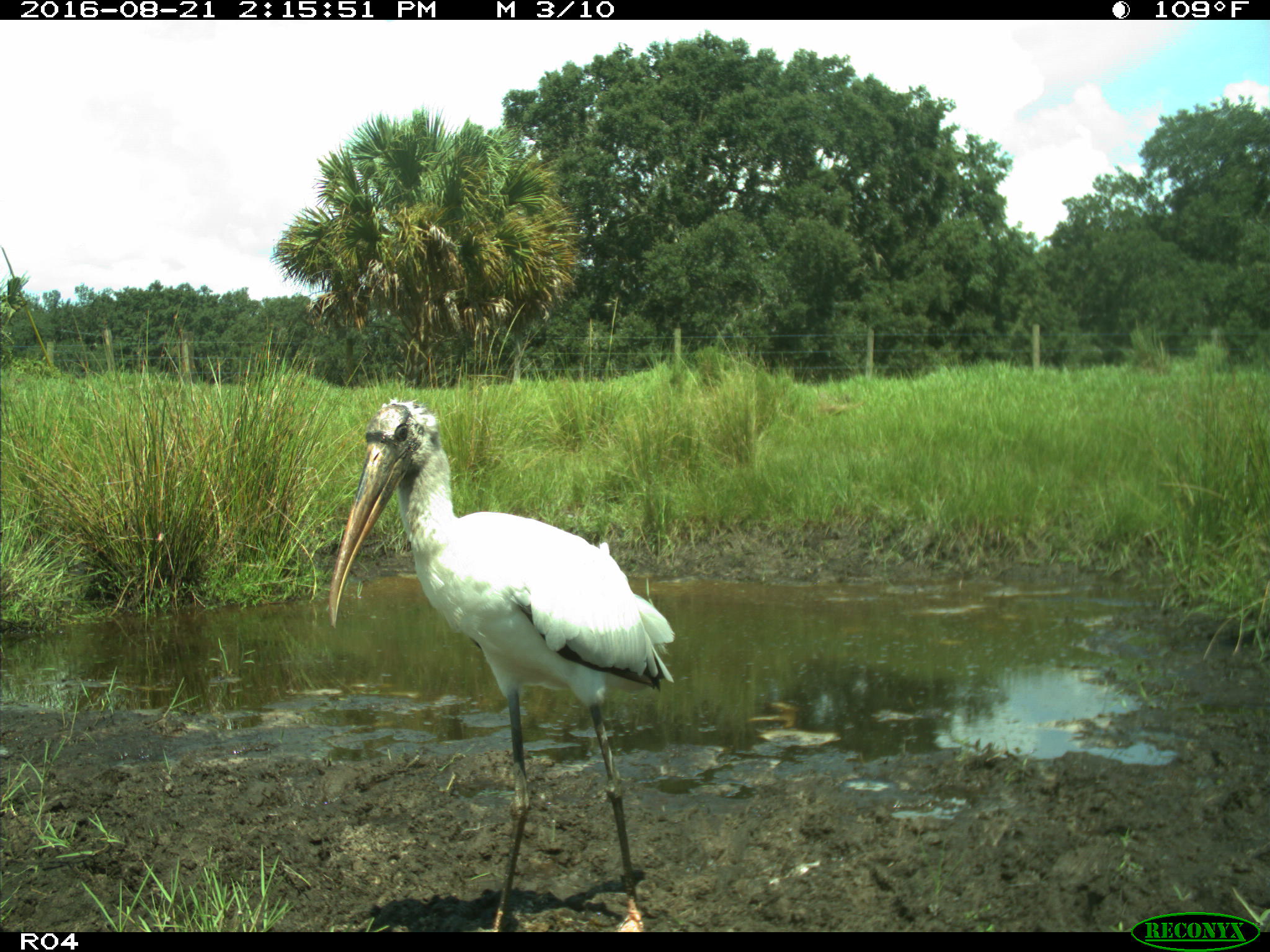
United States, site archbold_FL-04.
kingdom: Animalia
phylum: Chordata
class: Aves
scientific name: Aves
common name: birds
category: unidentified bird